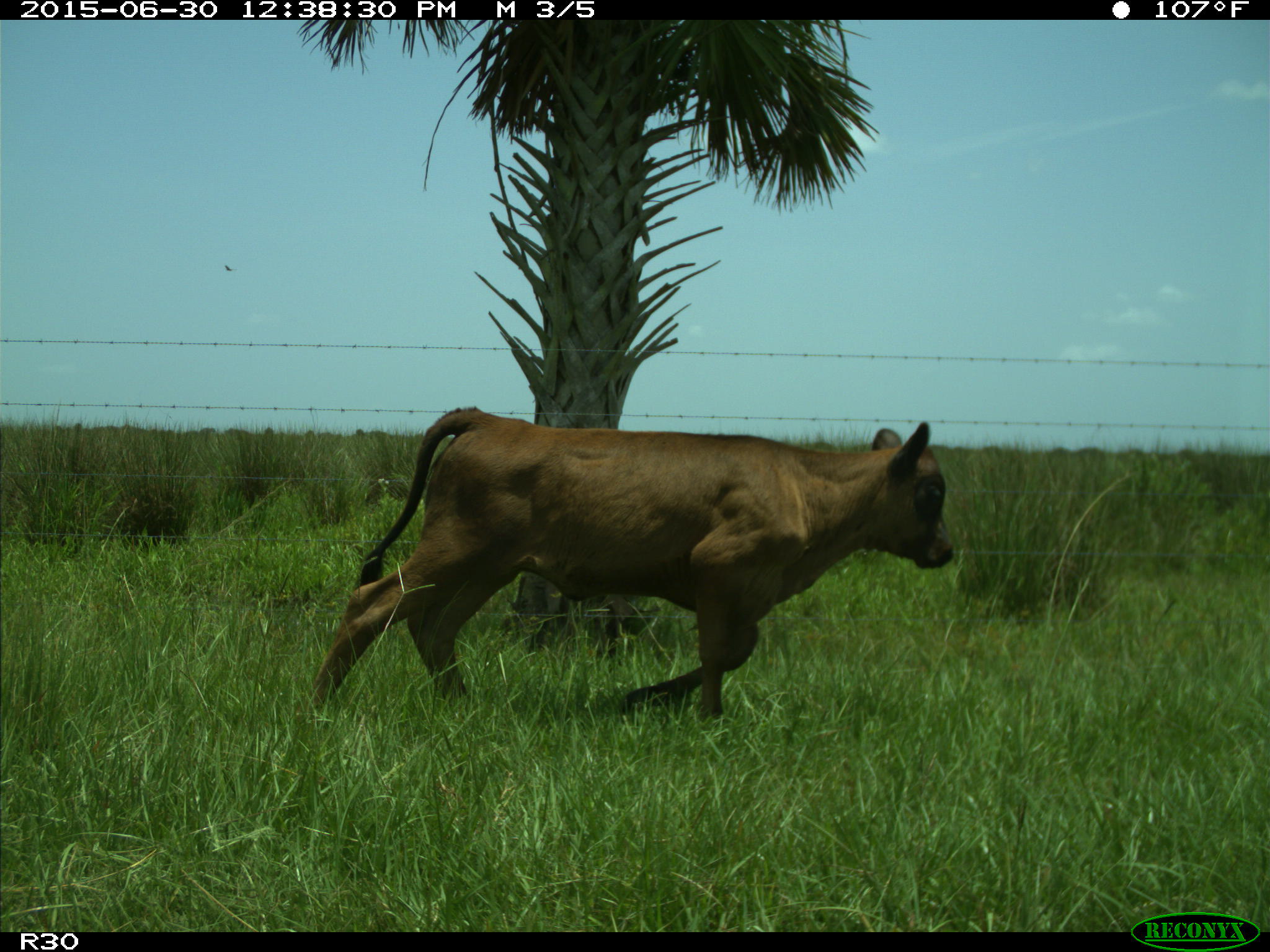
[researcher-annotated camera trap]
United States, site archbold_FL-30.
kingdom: Animalia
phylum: Chordata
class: Mammalia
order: Artiodactyla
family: Bovidae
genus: Bos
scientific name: Bos taurus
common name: domestic cow